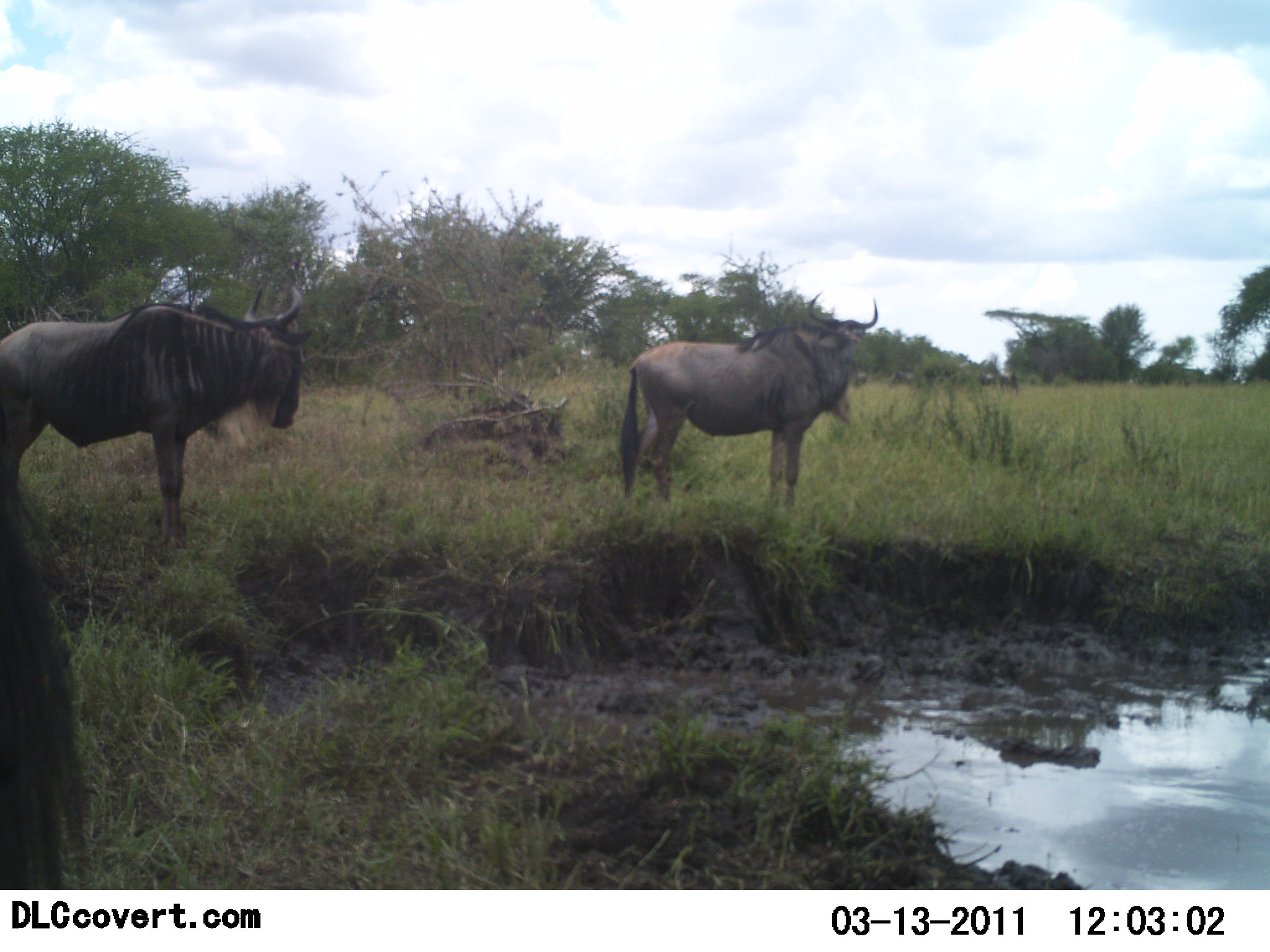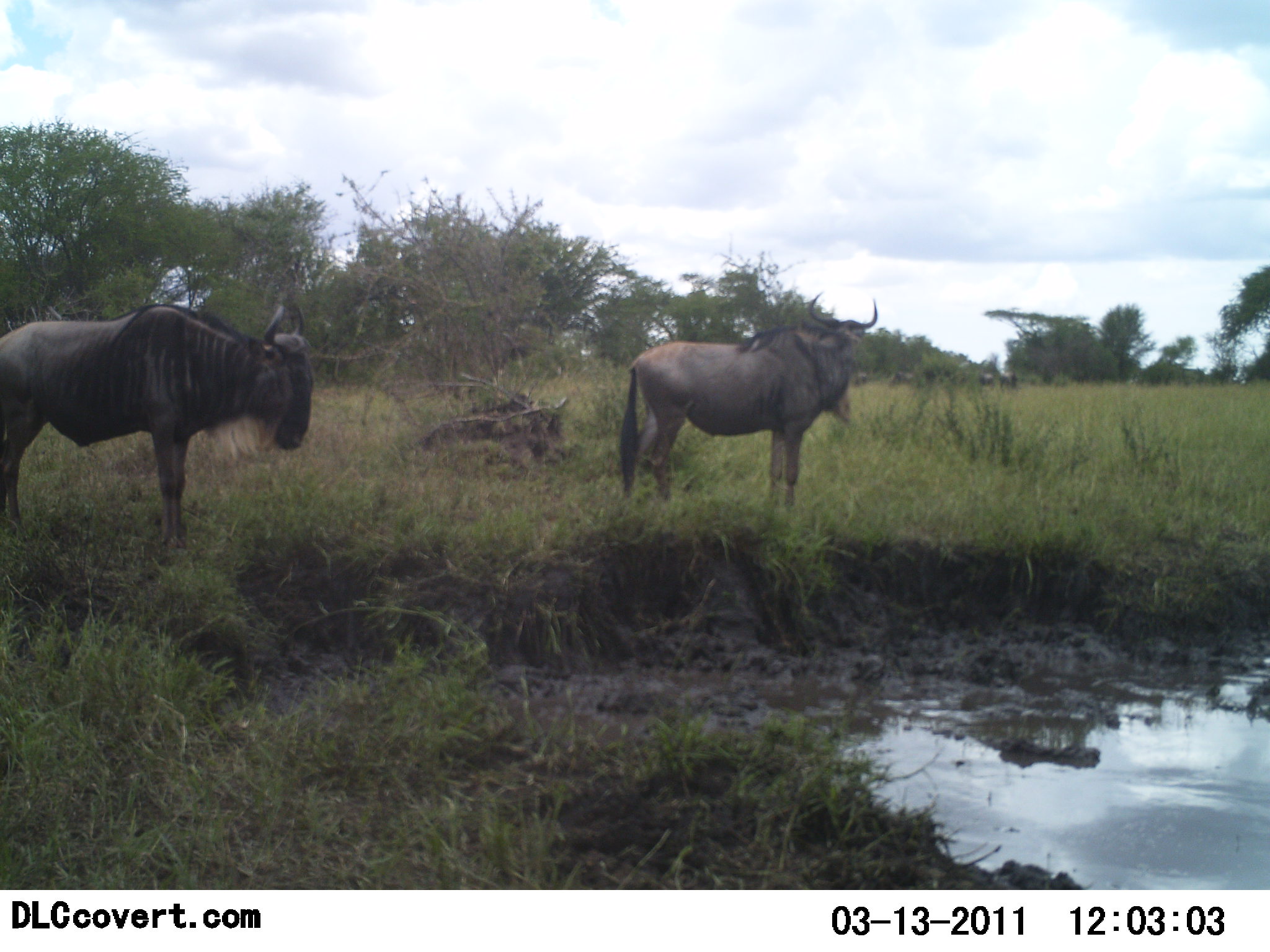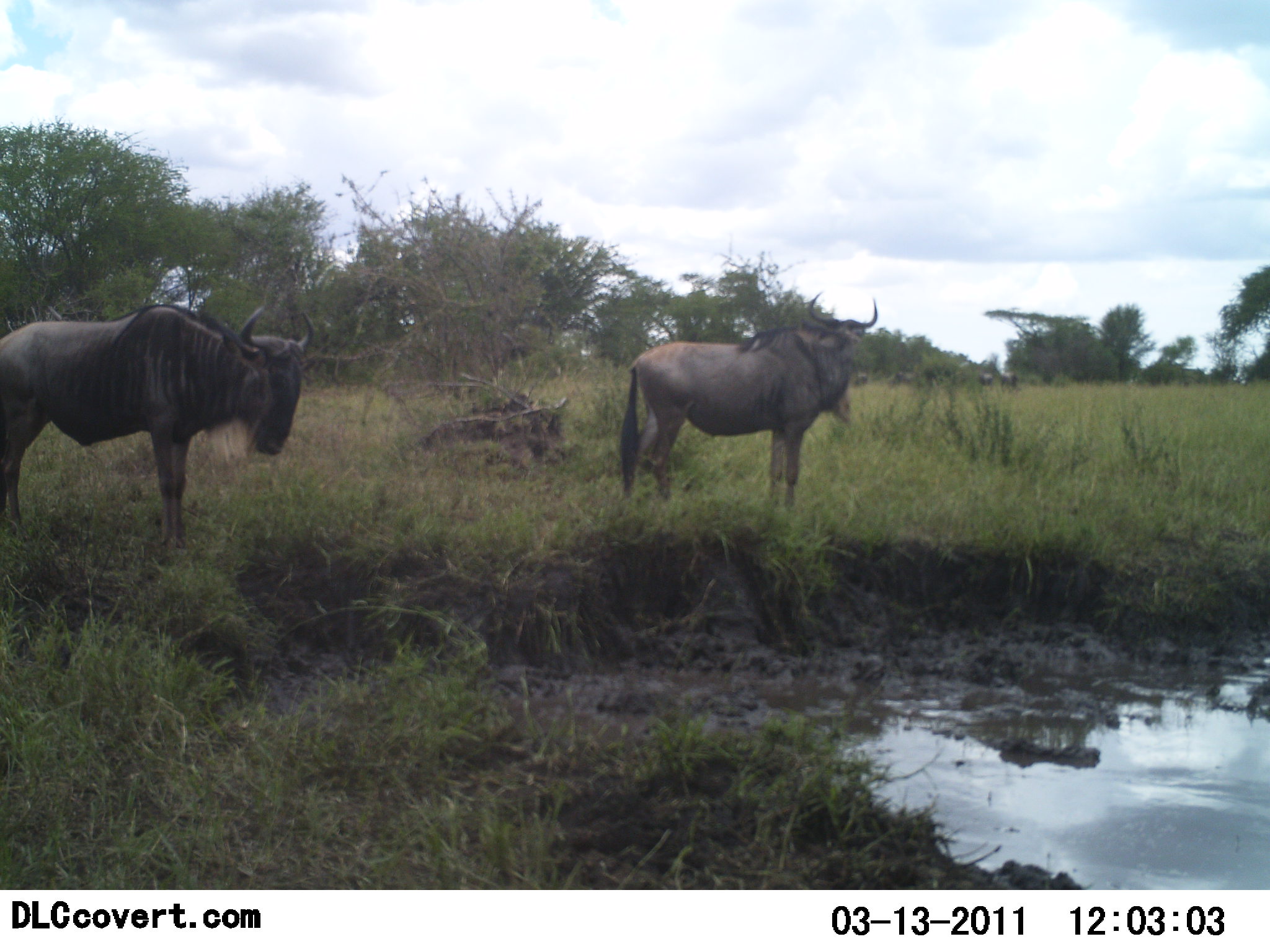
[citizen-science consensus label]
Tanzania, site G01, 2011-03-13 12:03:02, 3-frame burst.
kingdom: Animalia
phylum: Chordata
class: Mammalia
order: Artiodactyla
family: Bovidae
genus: Connochaetes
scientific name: Connochaetes taurinus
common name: blue wildebeest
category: wildebeest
Wildebeest (blue wildebeest) (Connochaetes taurinus), count 3. Behavior (volunteer vote fractions): standing 91%, resting 27%, moving 9%, interacting 0%. Young present (vote fraction): 0%. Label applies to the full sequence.